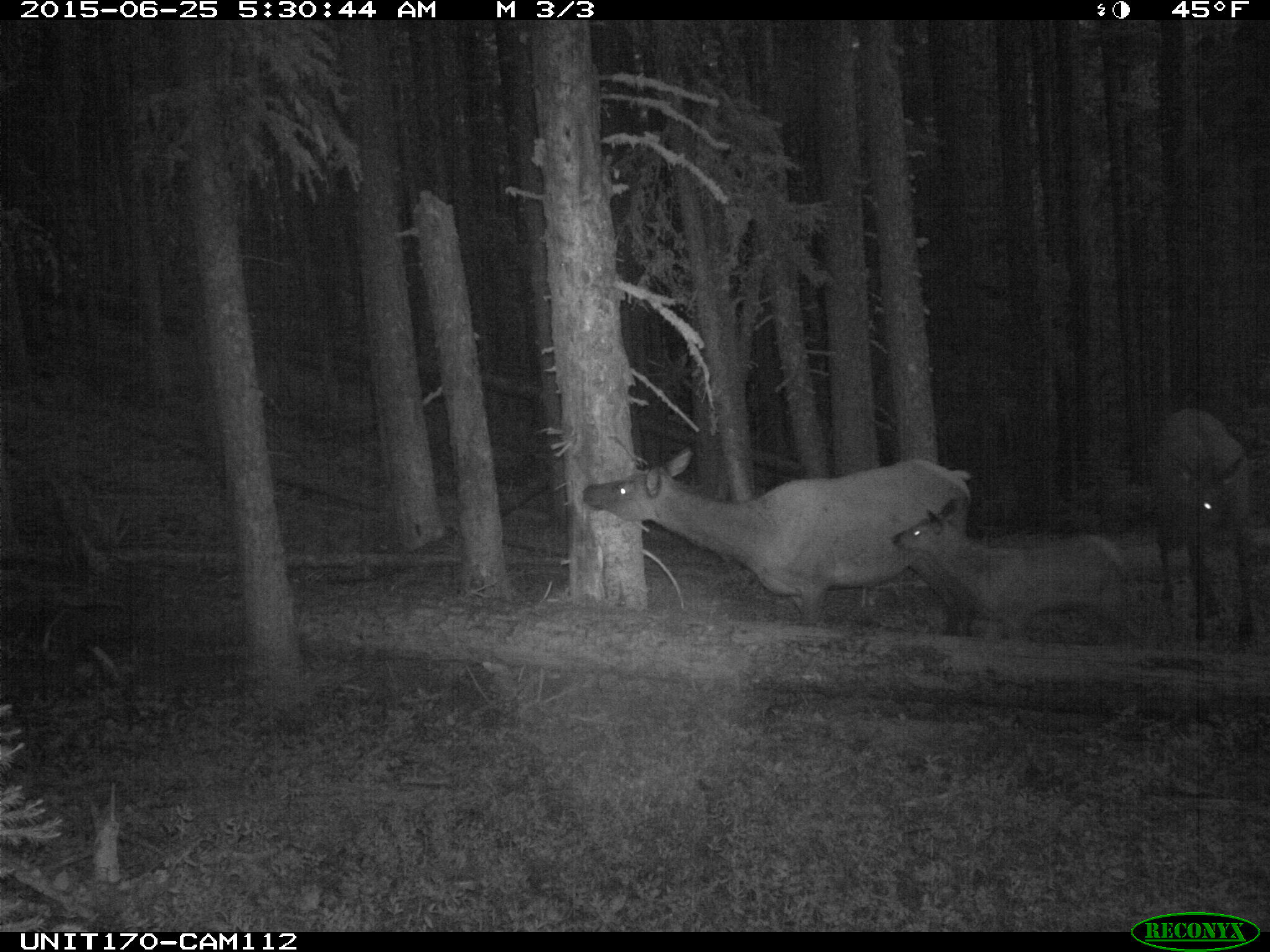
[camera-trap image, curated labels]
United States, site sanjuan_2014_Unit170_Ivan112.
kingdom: Animalia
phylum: Chordata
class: Mammalia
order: Artiodactyla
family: Cervidae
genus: Cervus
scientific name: Cervus elaphus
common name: red deer